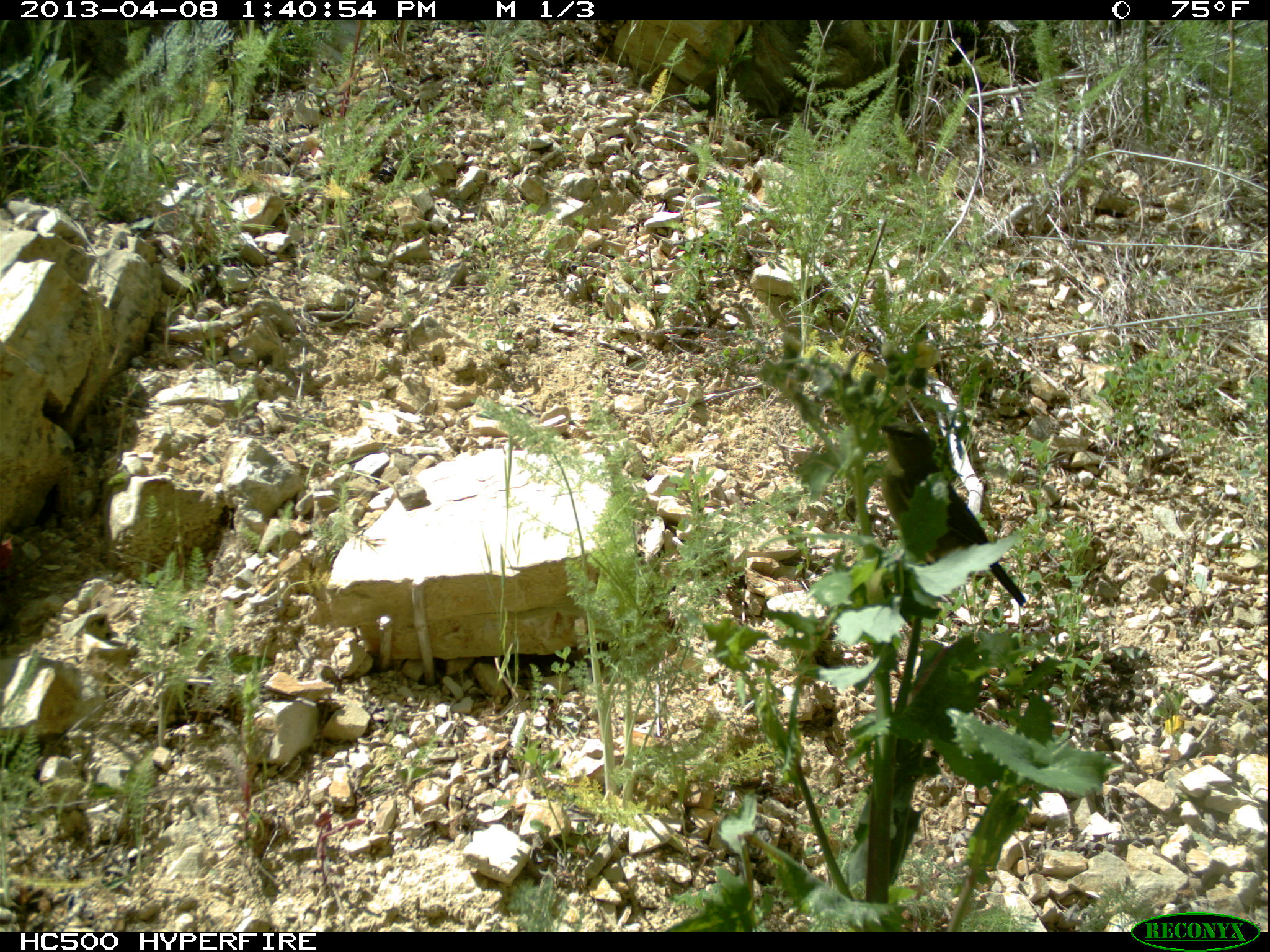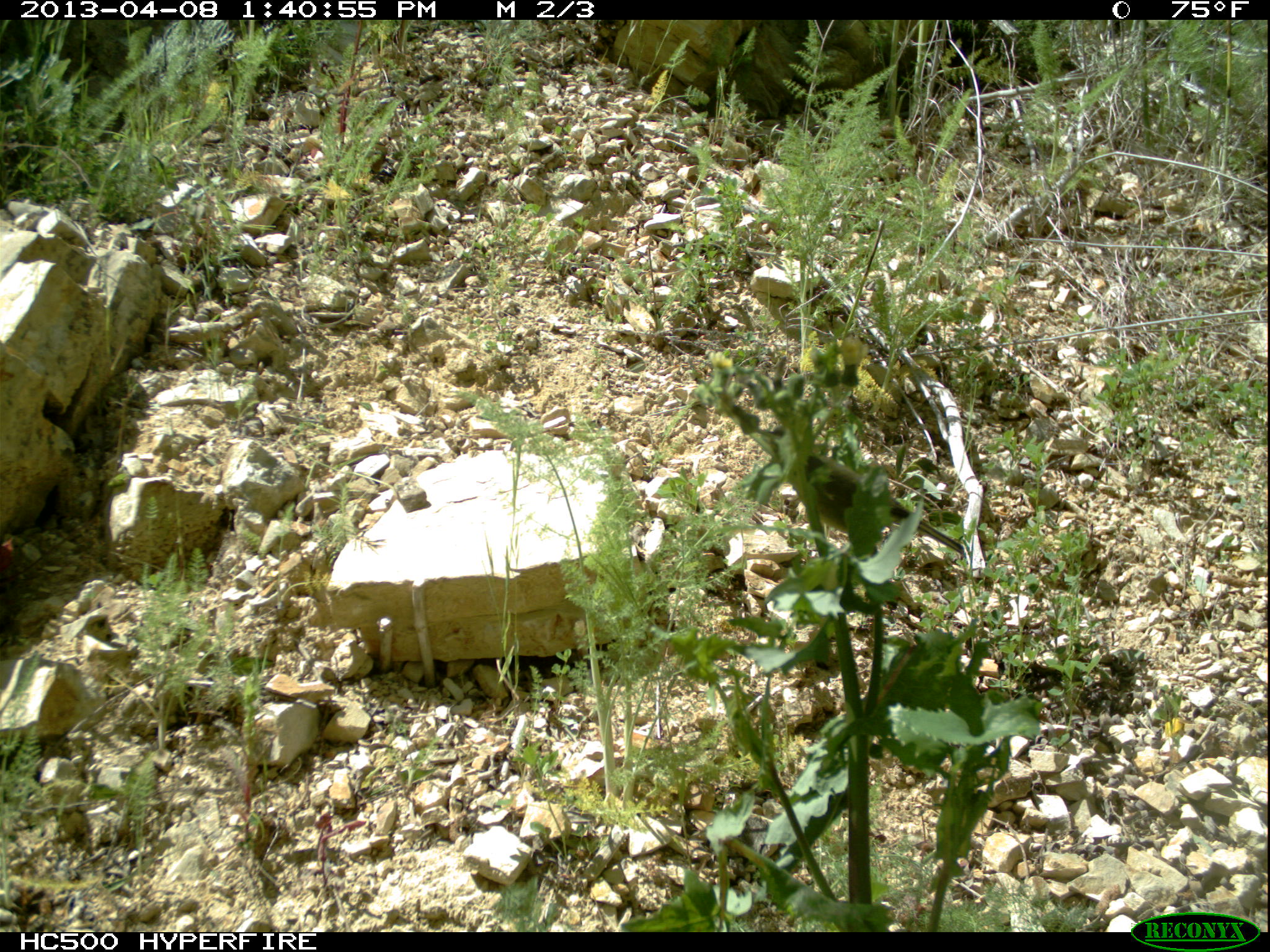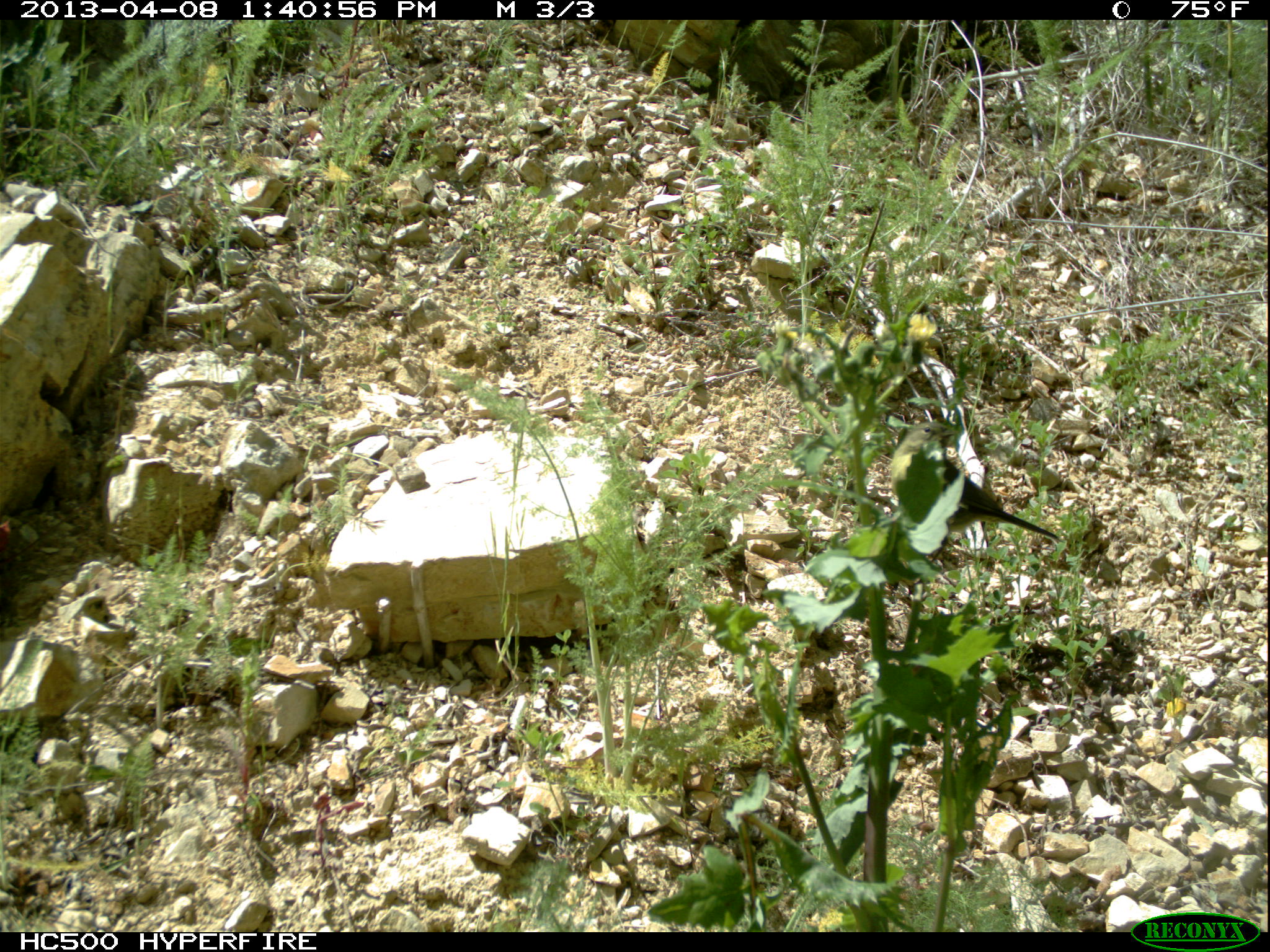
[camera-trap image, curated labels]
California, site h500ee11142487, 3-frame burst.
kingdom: Animalia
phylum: Chordata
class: Aves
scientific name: Aves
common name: bird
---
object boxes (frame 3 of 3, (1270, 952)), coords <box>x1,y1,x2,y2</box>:
bird: <box>889,421,1061,544</box>